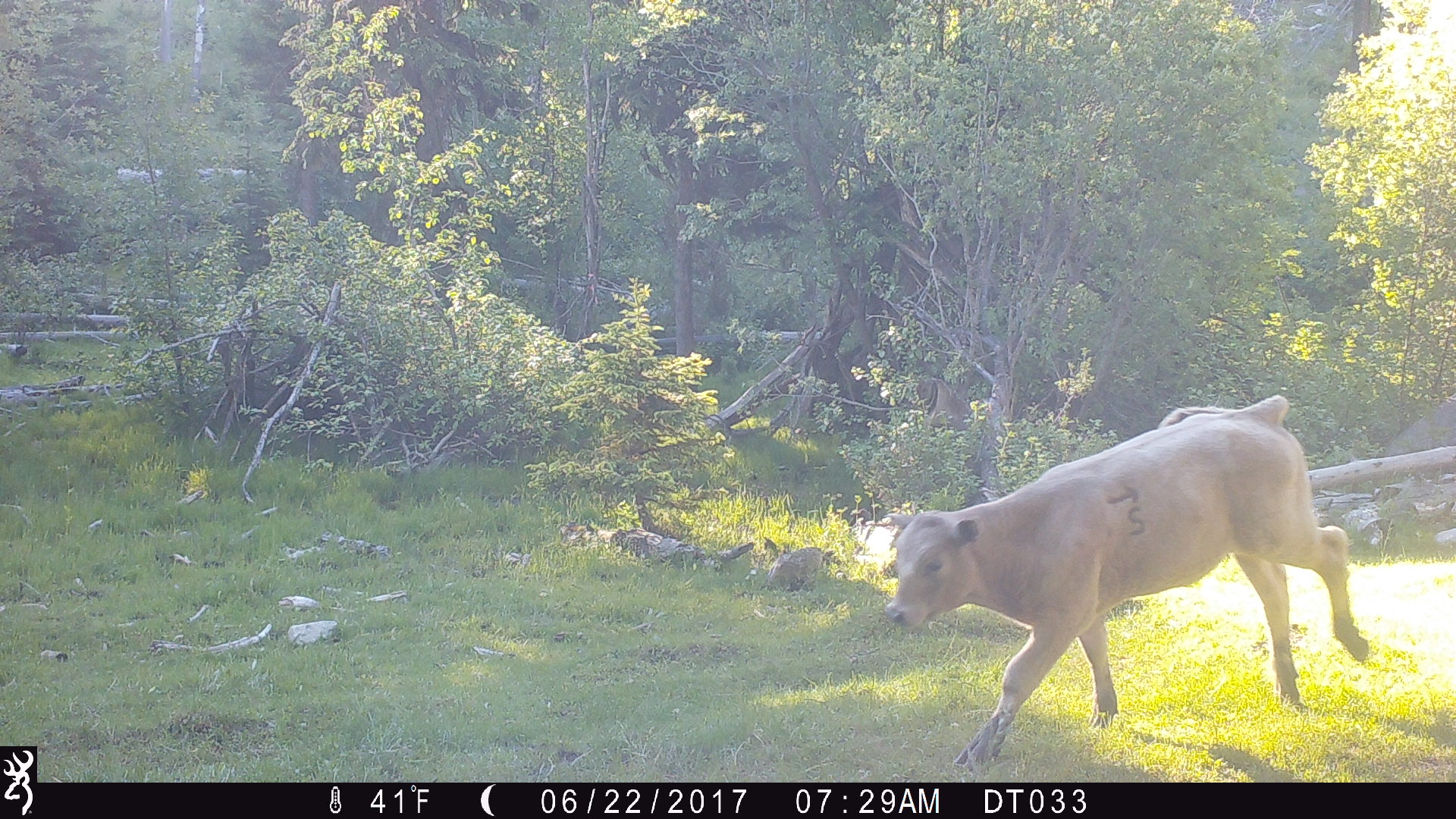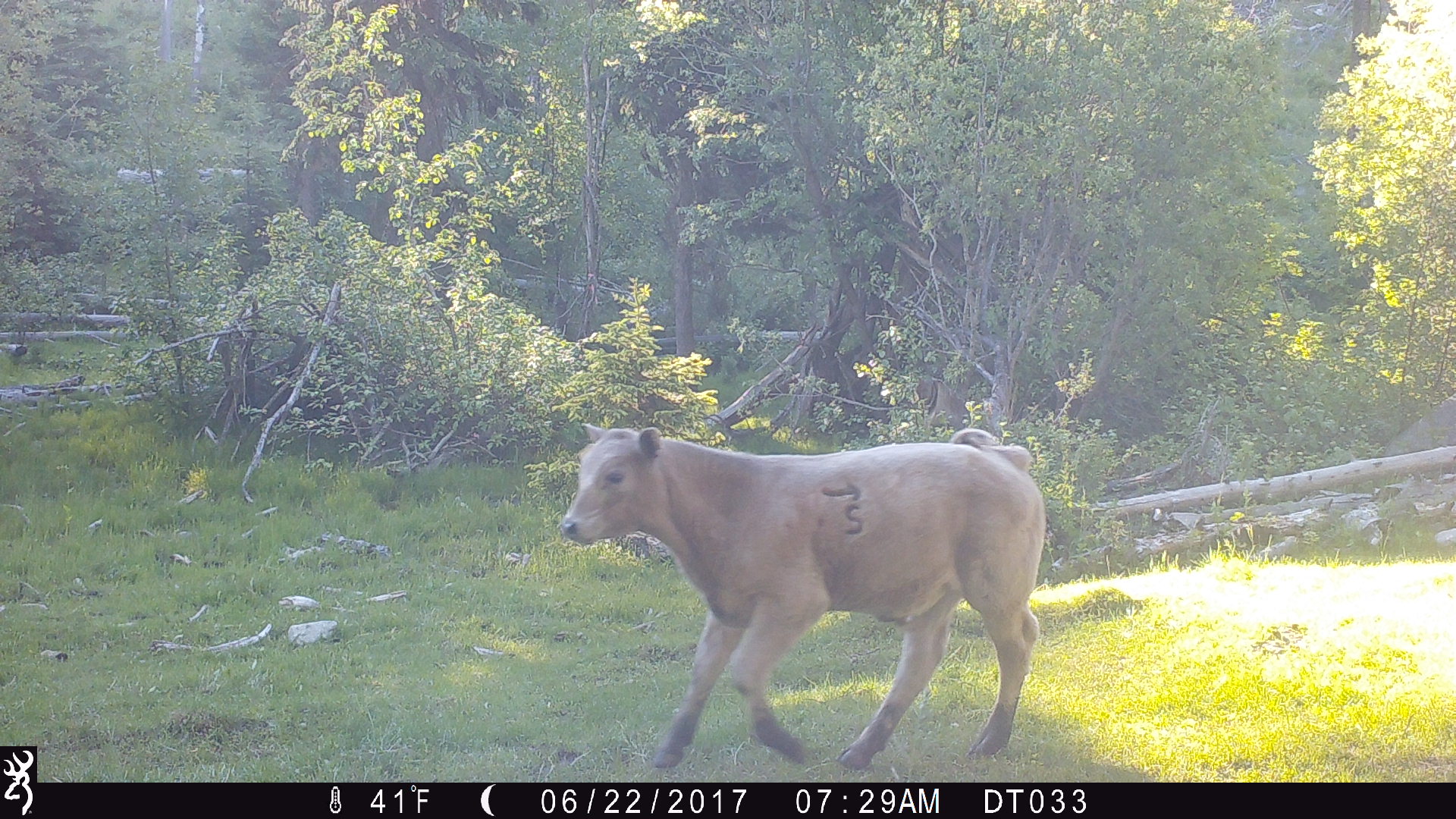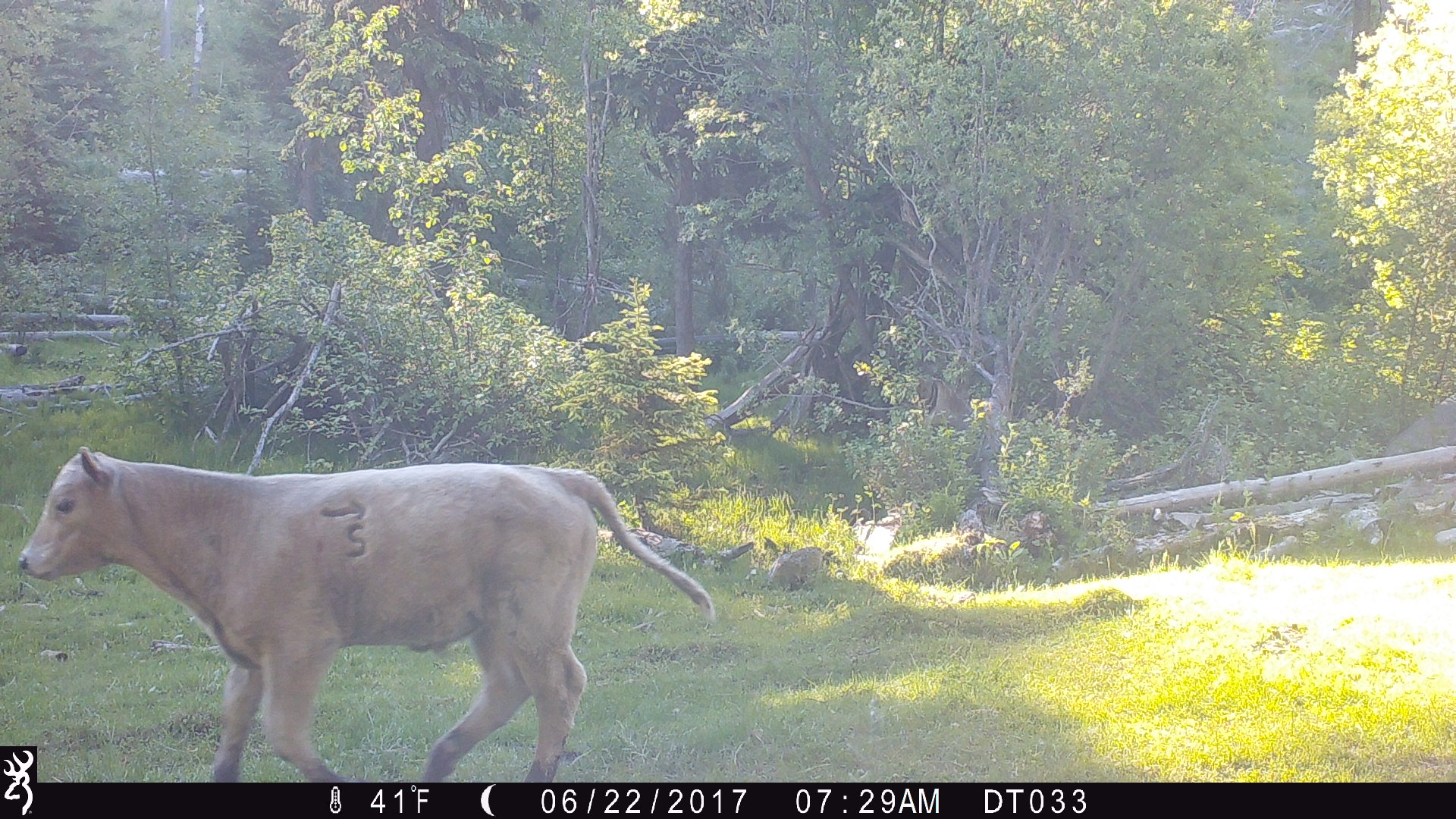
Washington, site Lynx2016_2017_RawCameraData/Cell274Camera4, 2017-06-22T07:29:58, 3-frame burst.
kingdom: Animalia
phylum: Chordata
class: Mammalia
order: Artiodactyla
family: Bovidae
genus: Bos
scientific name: Bos taurus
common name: domestic cattle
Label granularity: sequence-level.